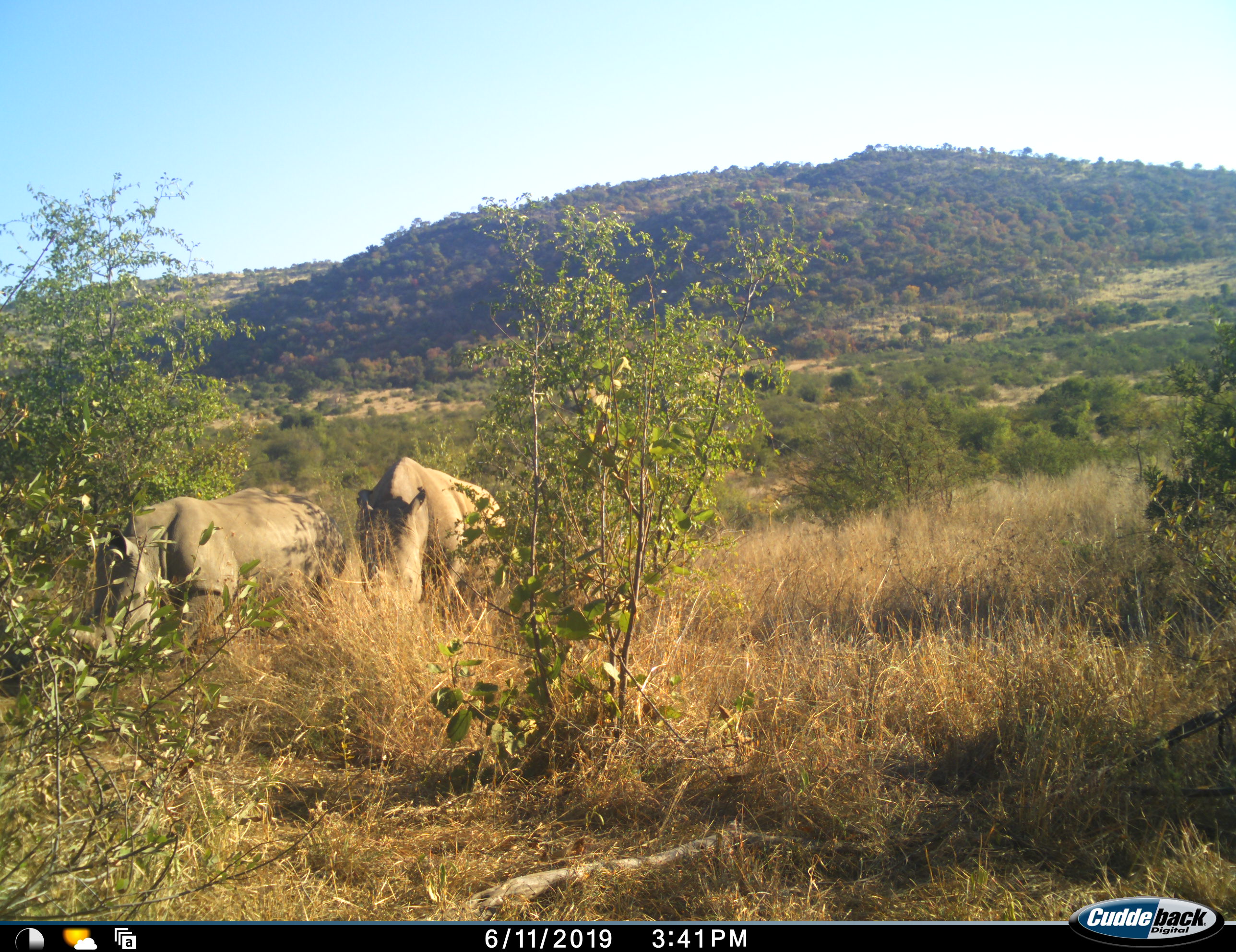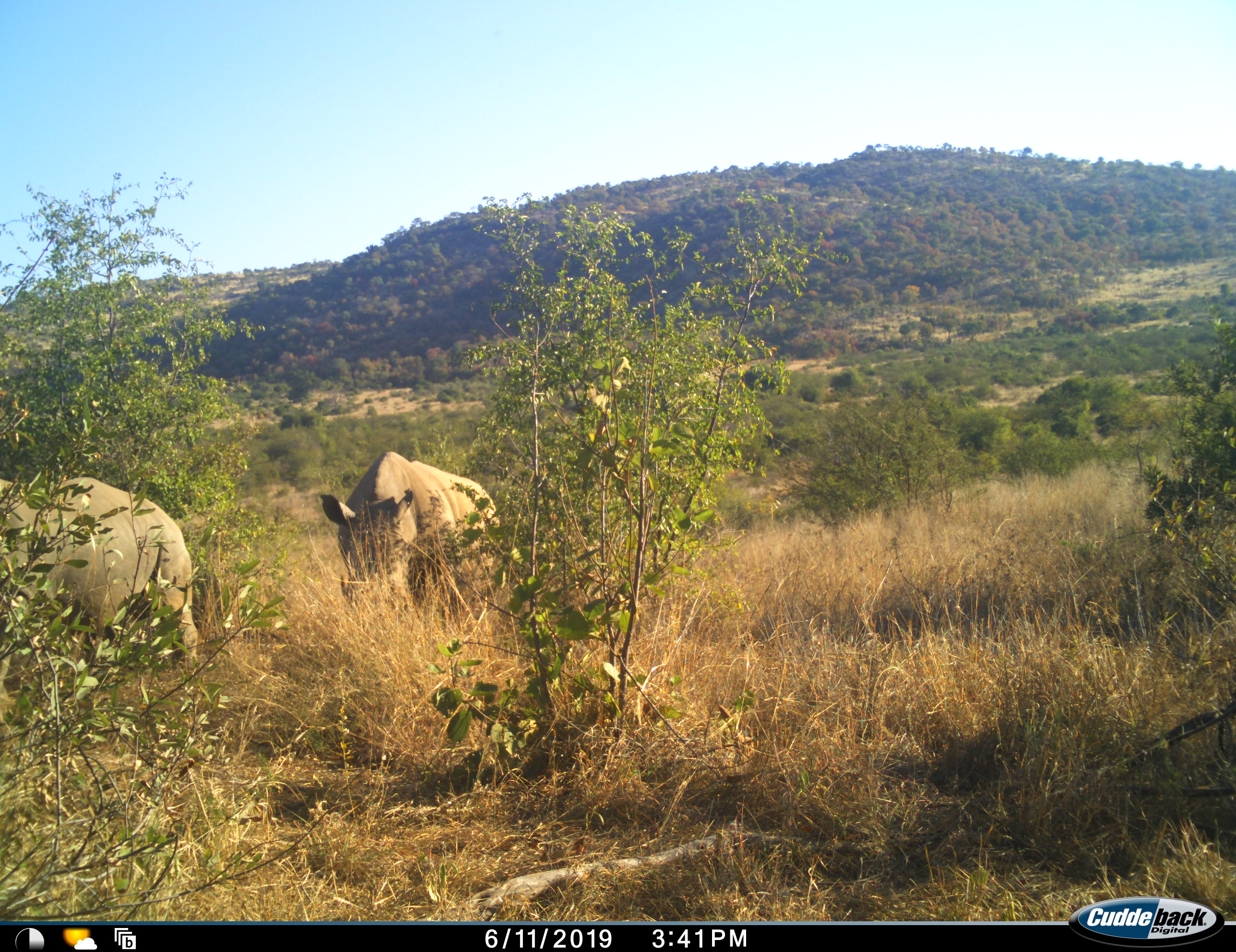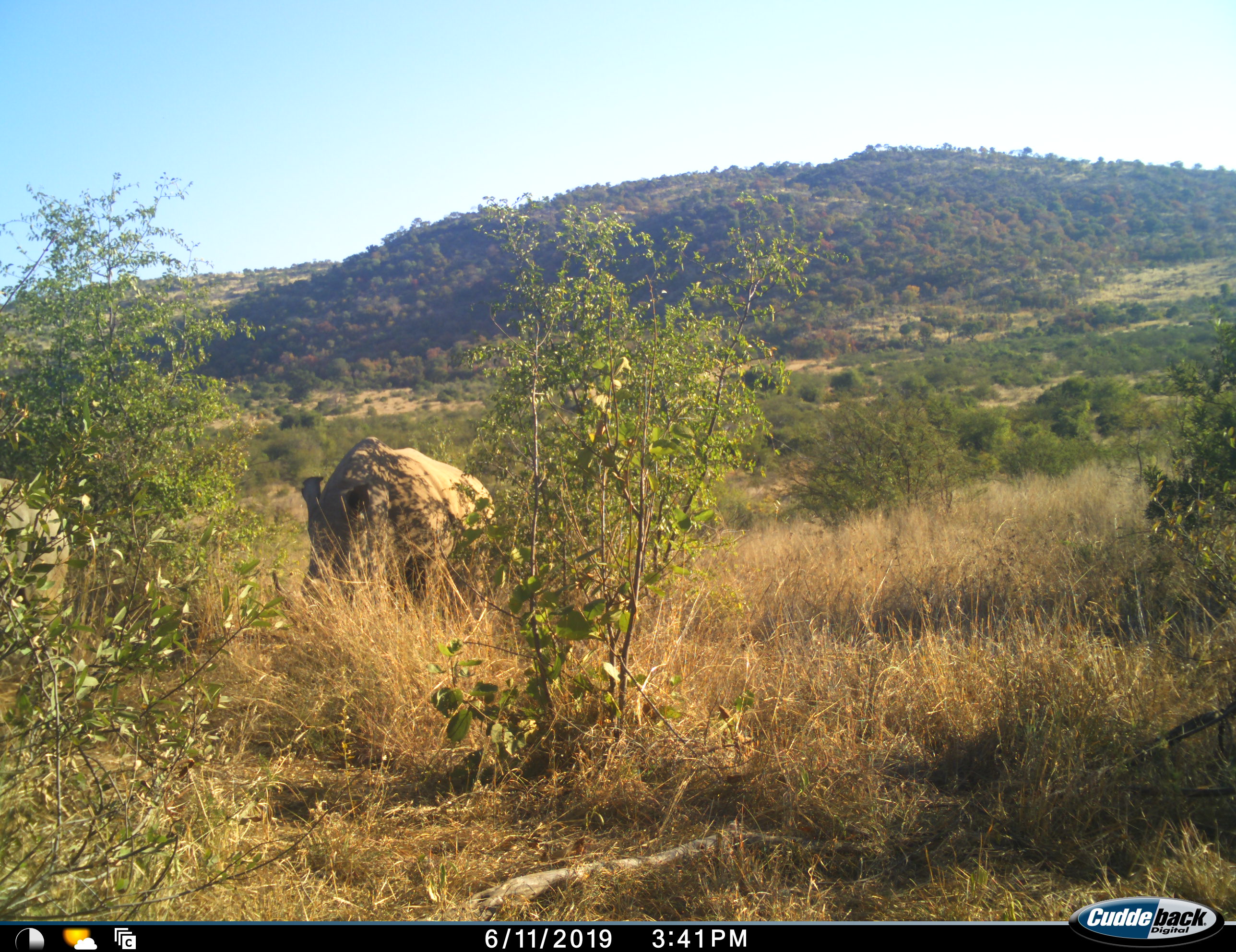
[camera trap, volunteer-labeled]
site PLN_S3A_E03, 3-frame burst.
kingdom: Animalia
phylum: Chordata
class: Mammalia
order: Perissodactyla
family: Rhinocerotidae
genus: Ceratotherium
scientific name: Ceratotherium simum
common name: white rhinoceros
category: rhinoceroswhite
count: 2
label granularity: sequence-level